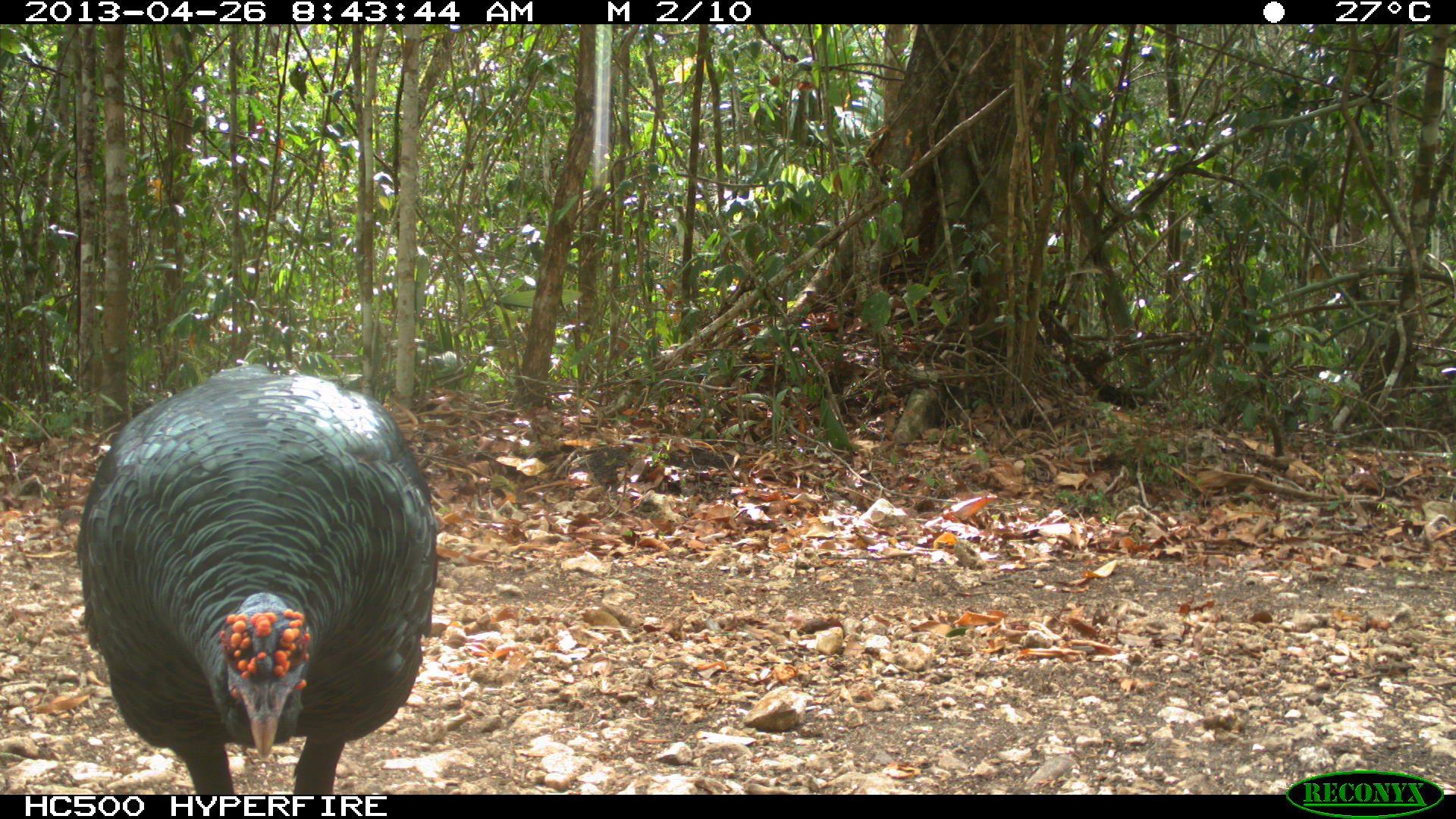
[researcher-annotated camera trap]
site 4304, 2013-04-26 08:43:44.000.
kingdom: Animalia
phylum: Chordata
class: Aves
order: Galliformes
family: Phasianidae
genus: Meleagris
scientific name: Meleagris ocellata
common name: ocellated turkey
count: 1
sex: male